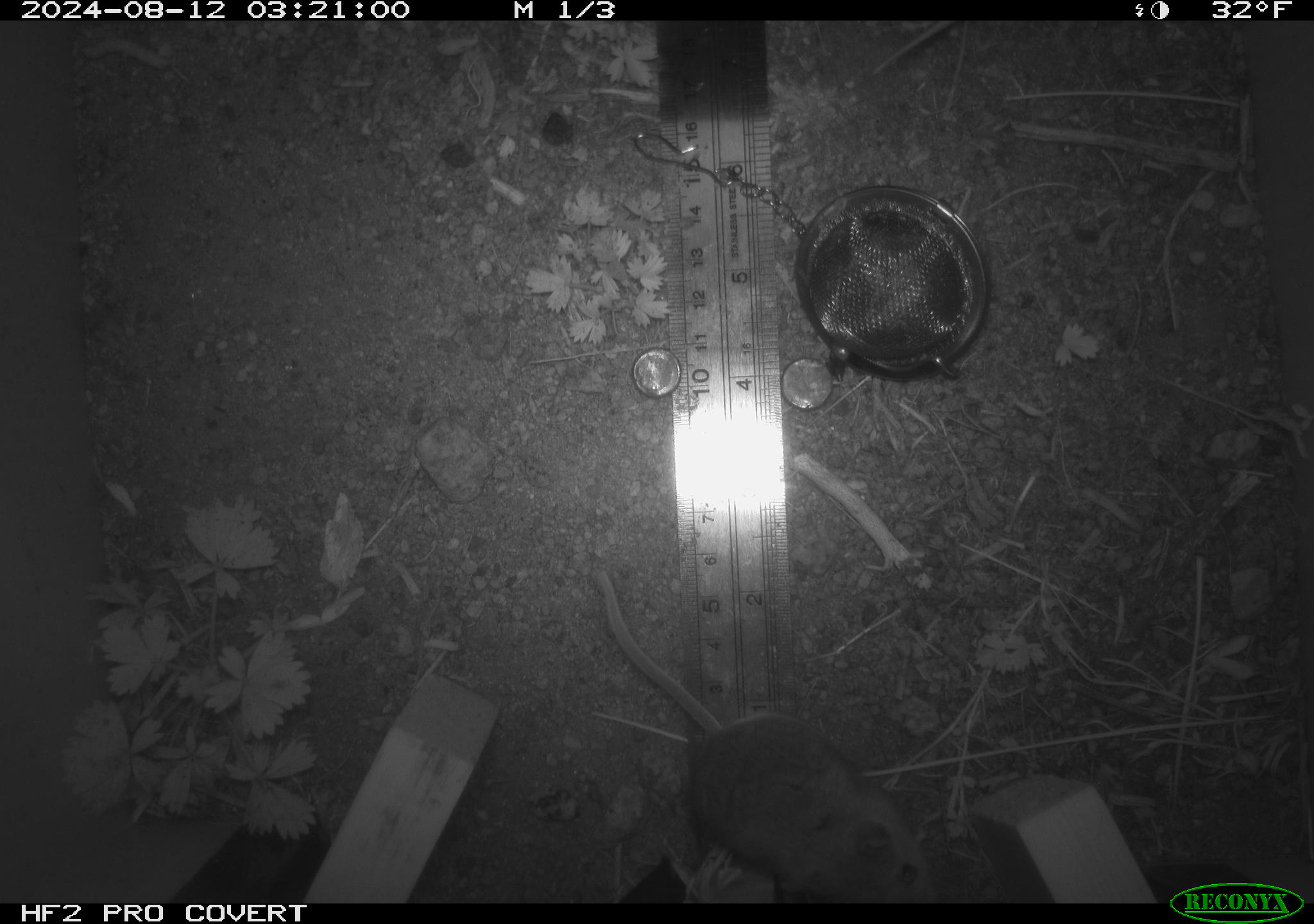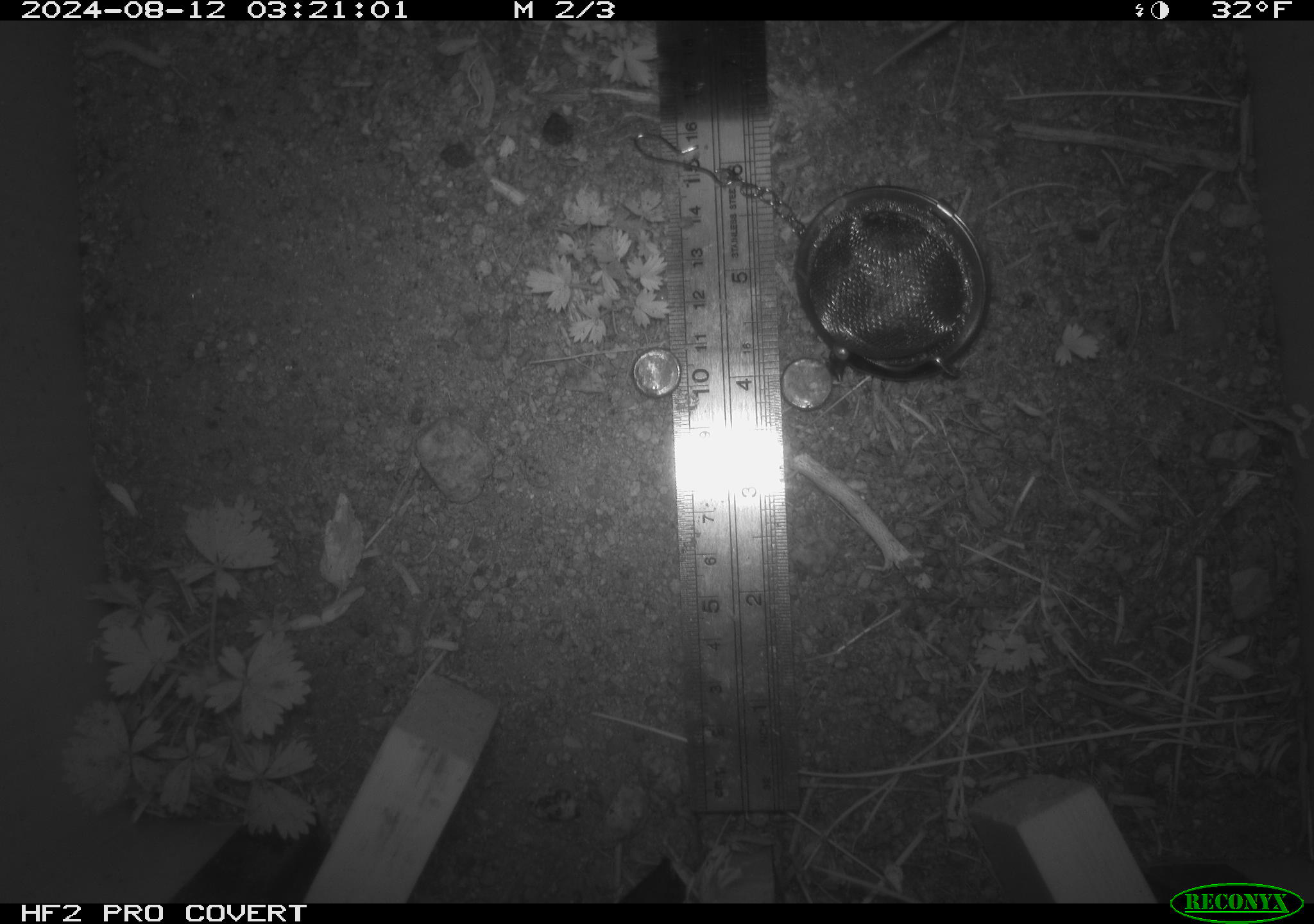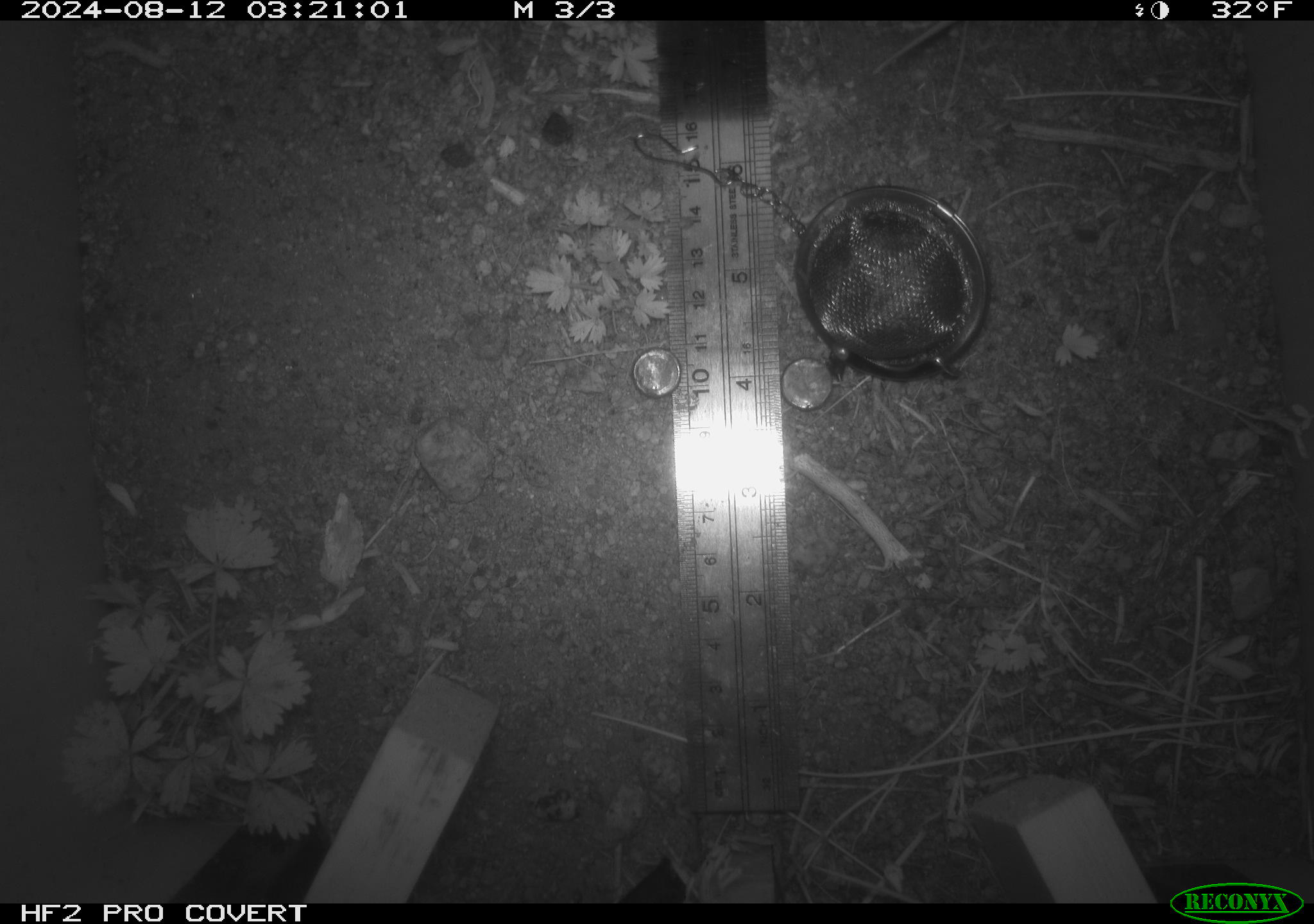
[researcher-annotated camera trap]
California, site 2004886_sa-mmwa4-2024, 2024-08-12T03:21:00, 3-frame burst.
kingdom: Animalia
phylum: Chordata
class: Mammalia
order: Rodentia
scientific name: Rodentia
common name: mouse species